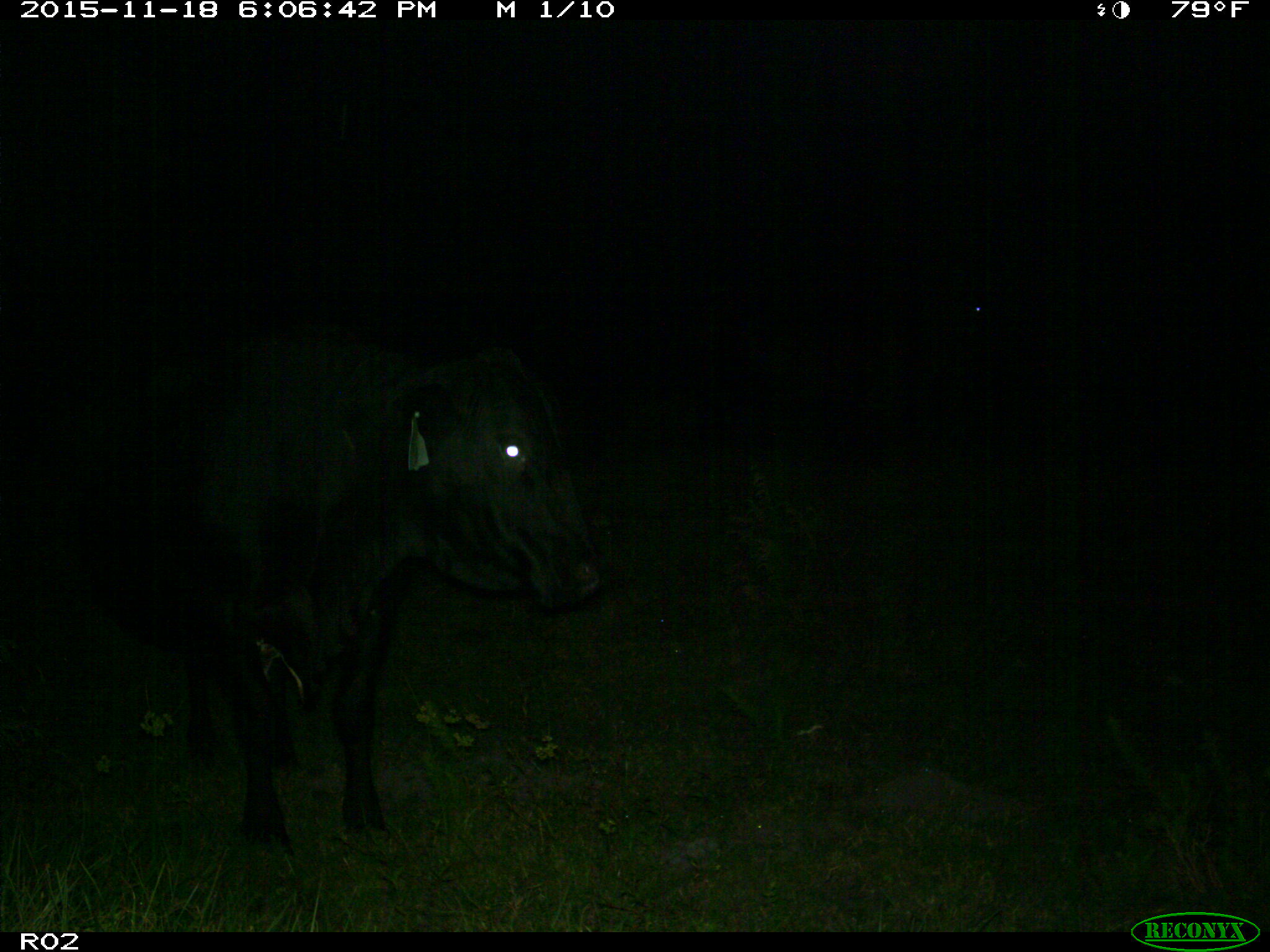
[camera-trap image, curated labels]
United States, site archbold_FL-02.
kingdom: Animalia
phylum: Chordata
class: Mammalia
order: Artiodactyla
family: Bovidae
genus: Bos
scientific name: Bos taurus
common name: domestic cow